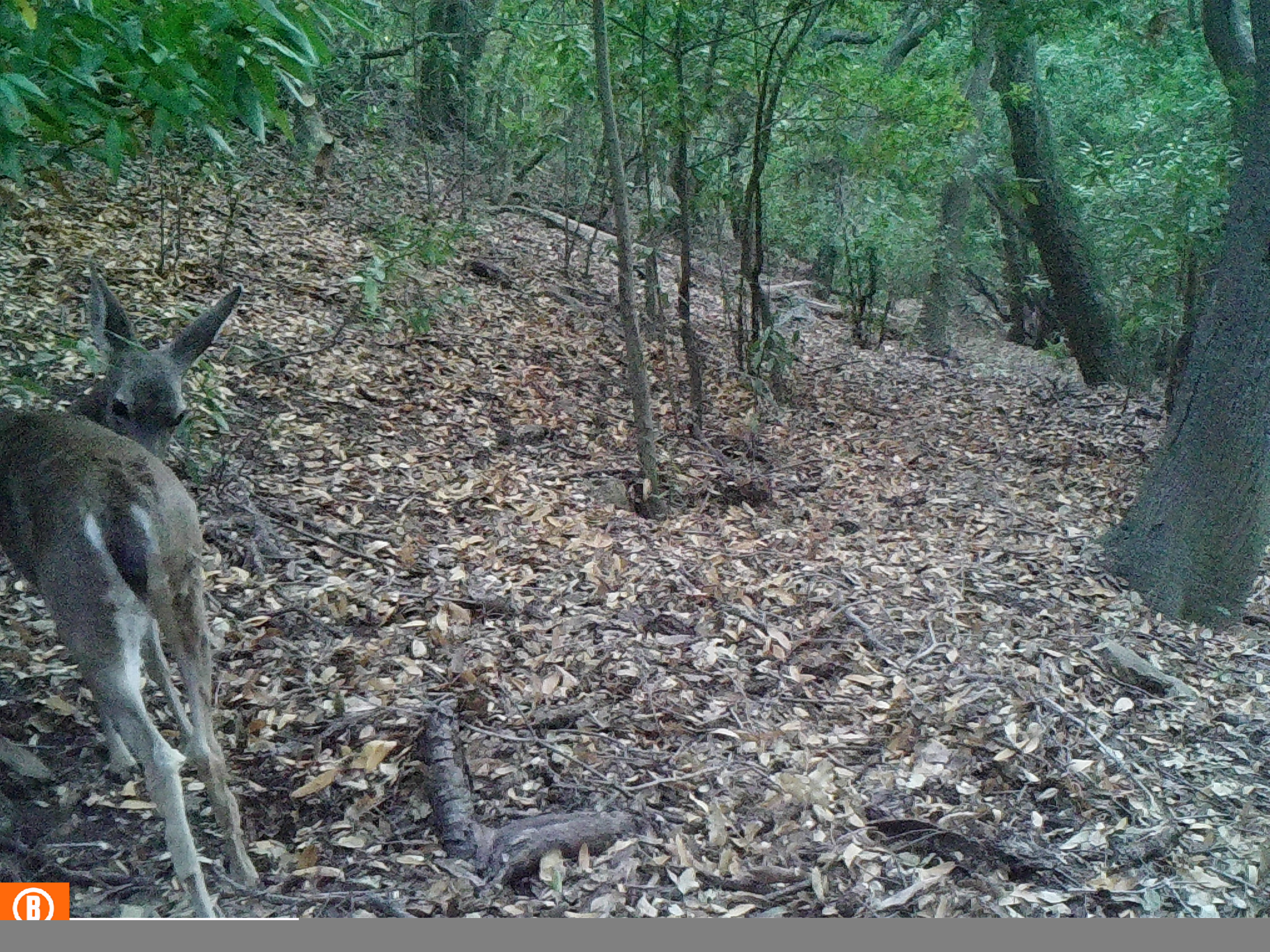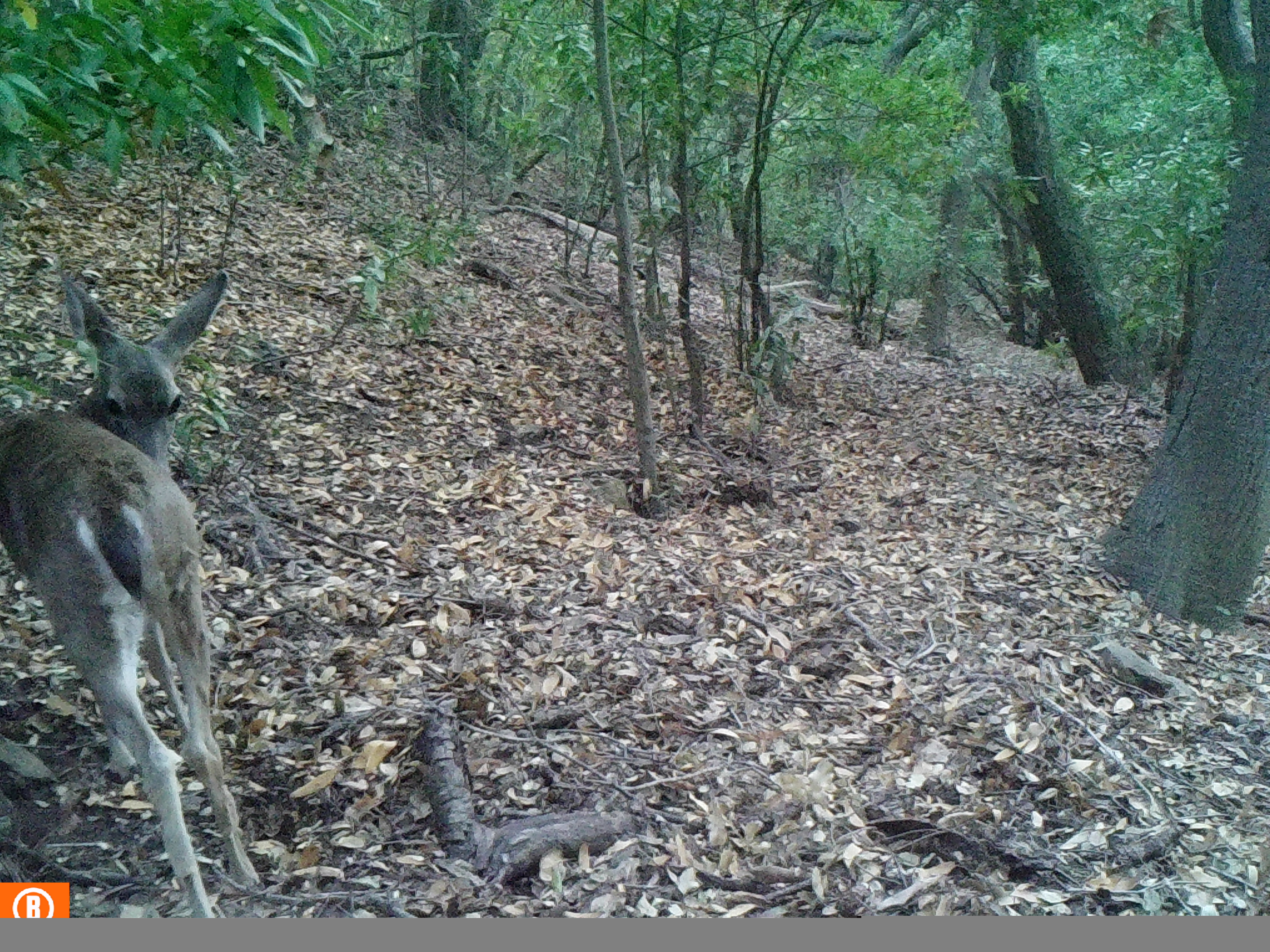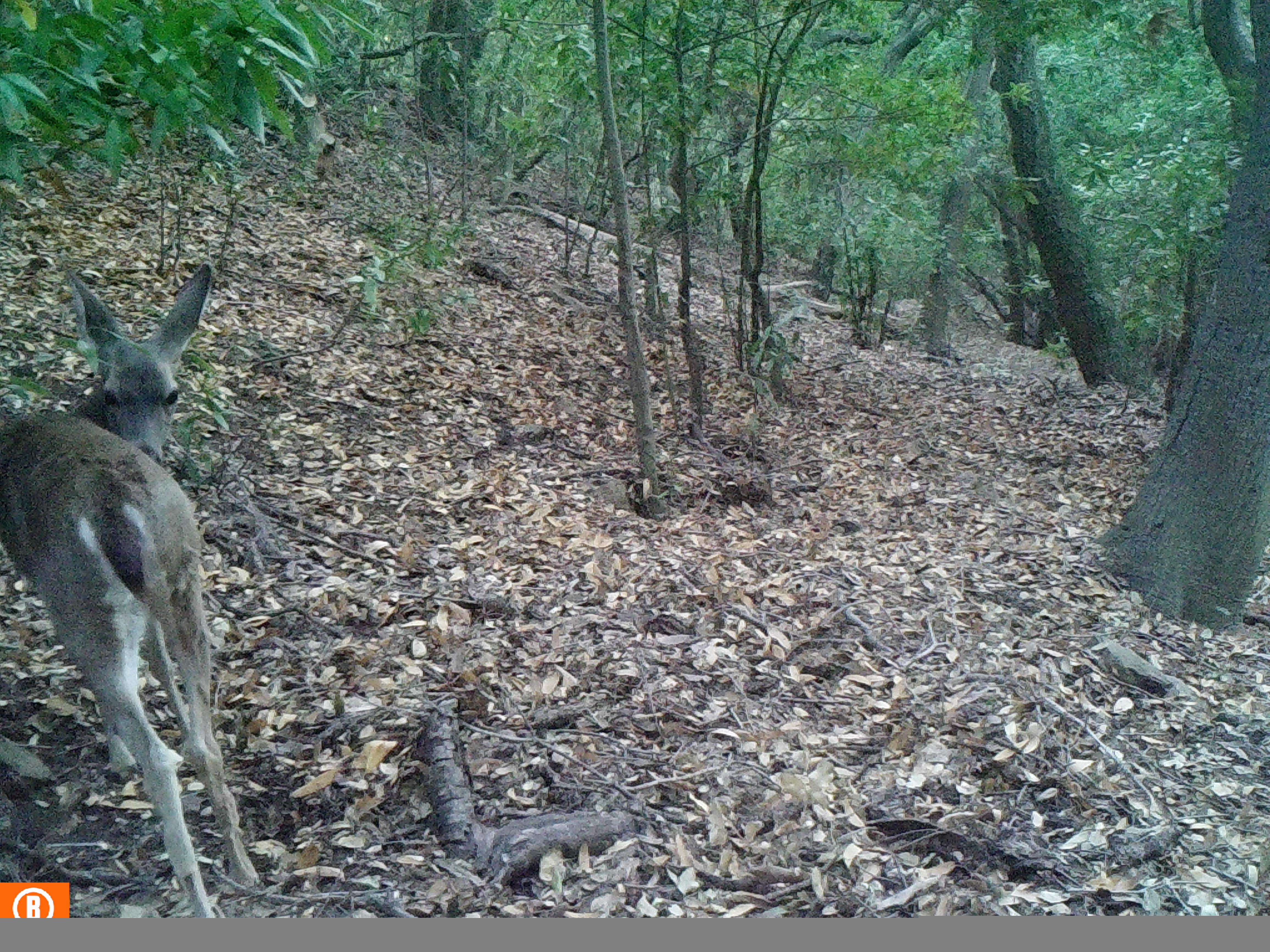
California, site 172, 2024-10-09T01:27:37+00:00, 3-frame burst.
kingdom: Animalia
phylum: Chordata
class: Mammalia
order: Artiodactyla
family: Cervidae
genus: Odocoileus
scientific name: Odocoileus hemionus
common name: mule deer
Mule deer (Odocoileus hemionus).